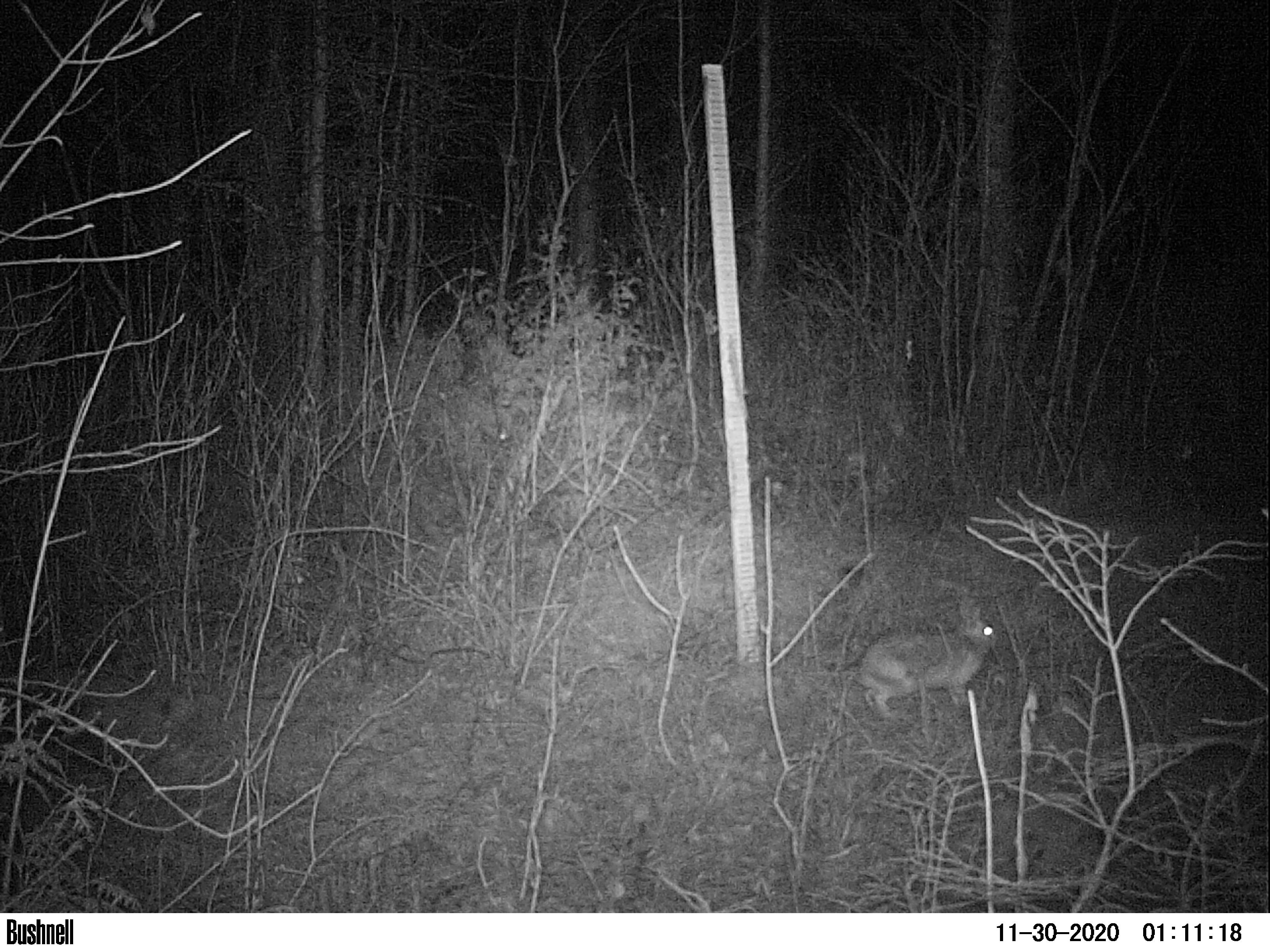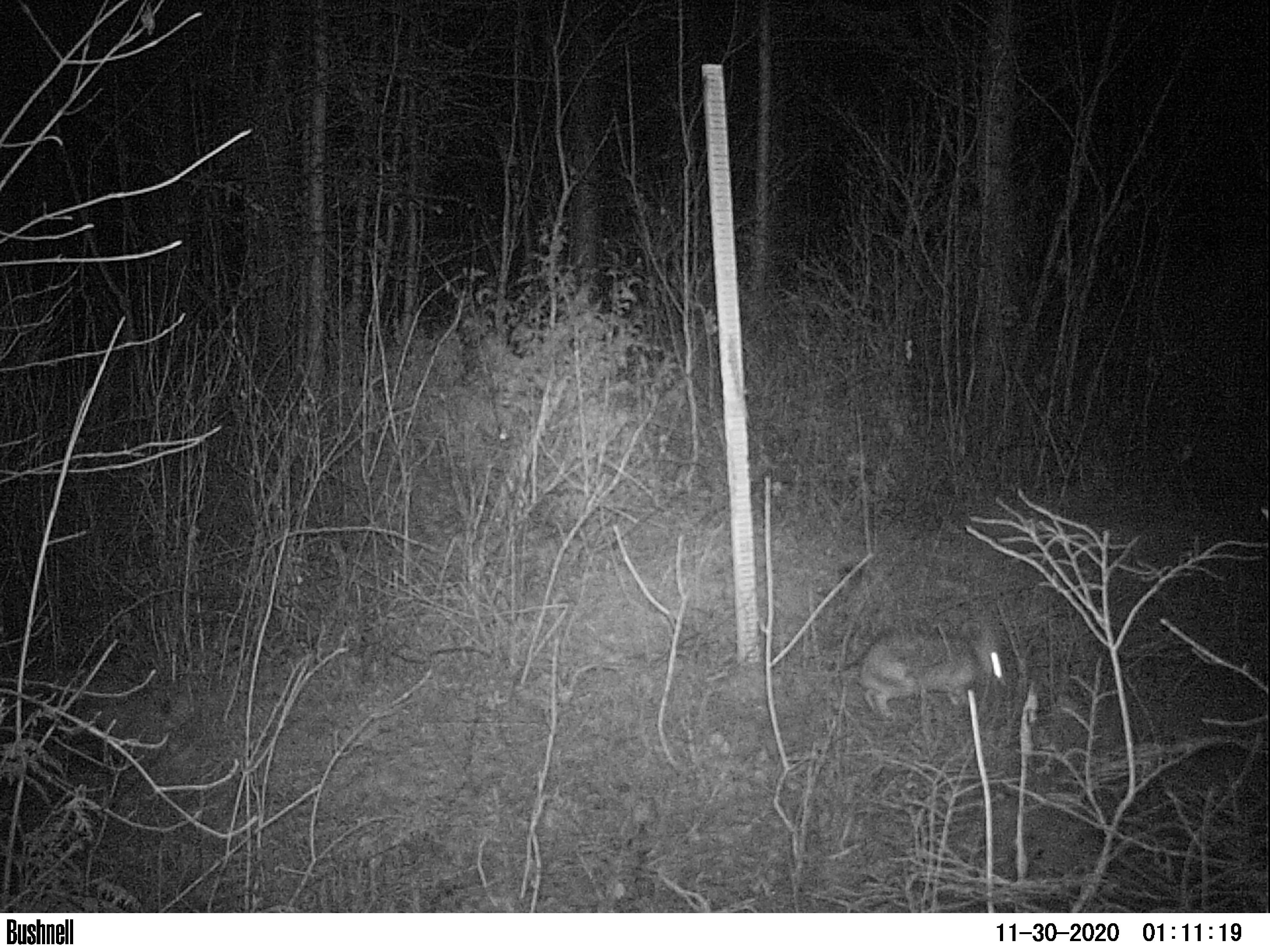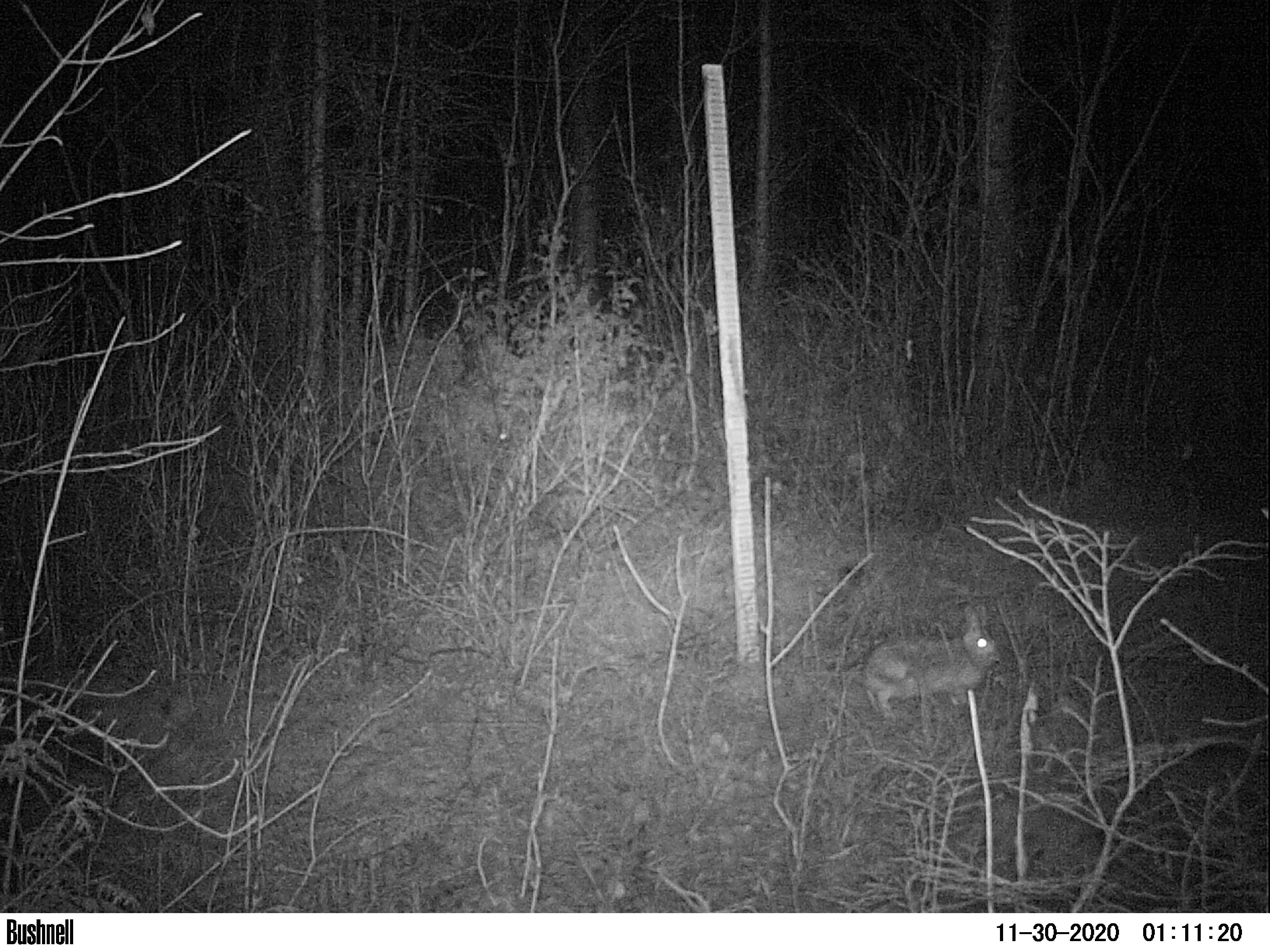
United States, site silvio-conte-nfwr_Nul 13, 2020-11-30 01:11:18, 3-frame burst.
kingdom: Animalia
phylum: Chordata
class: Mammalia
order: Lagomorpha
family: Leporidae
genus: Lepus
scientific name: Lepus americanus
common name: snowshoe hare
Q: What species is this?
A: Snowshoe hare (Lepus americanus).